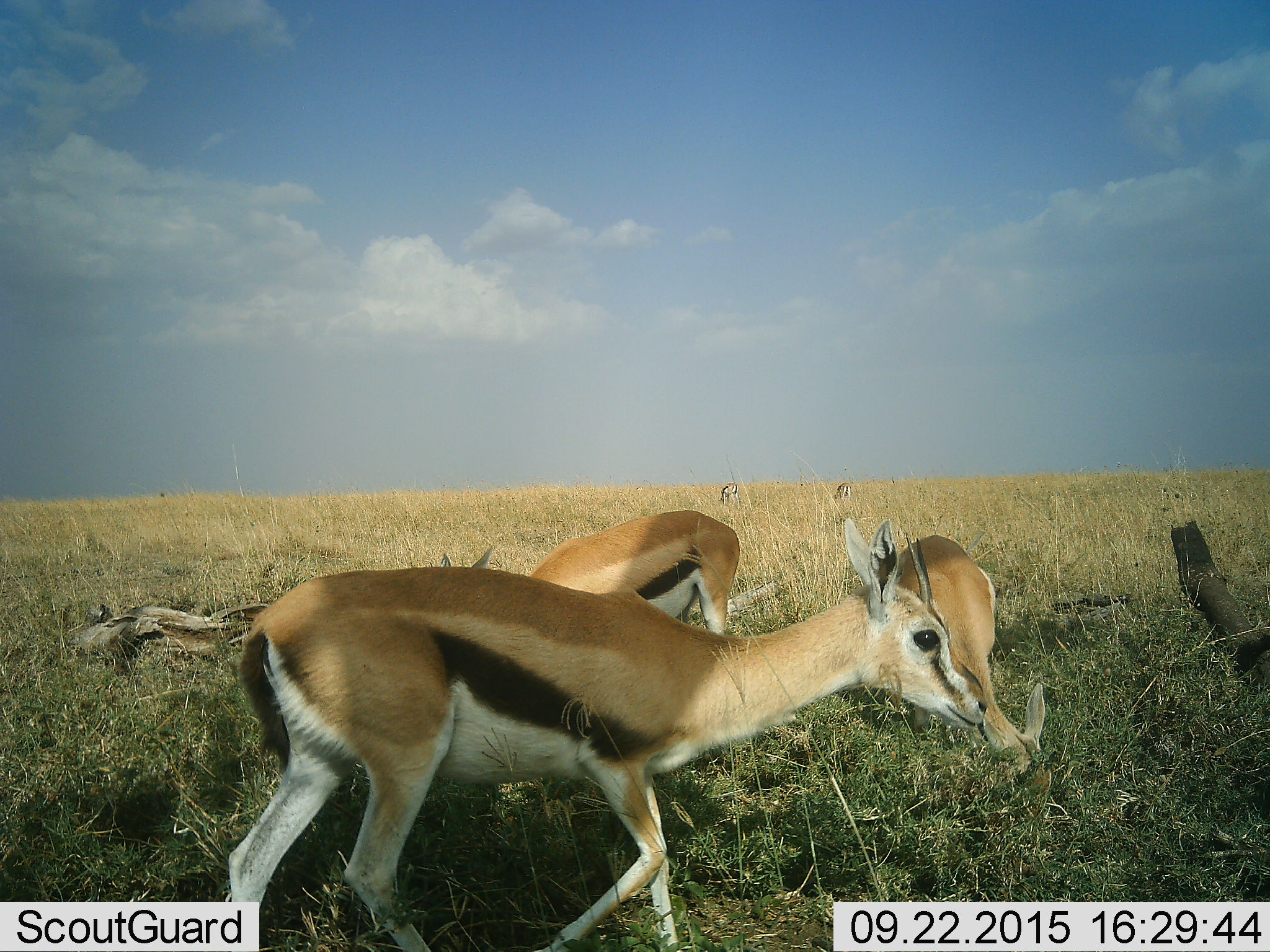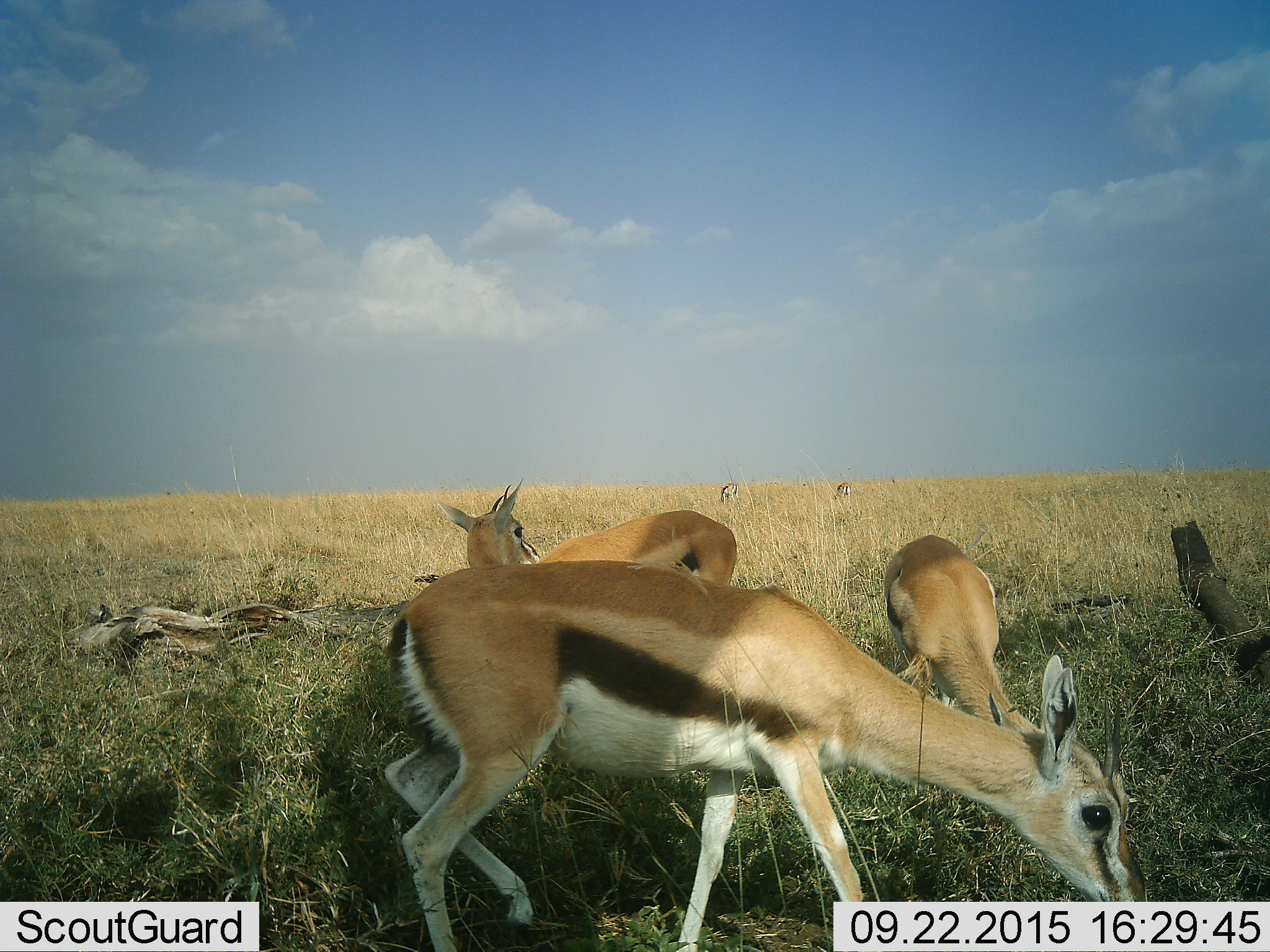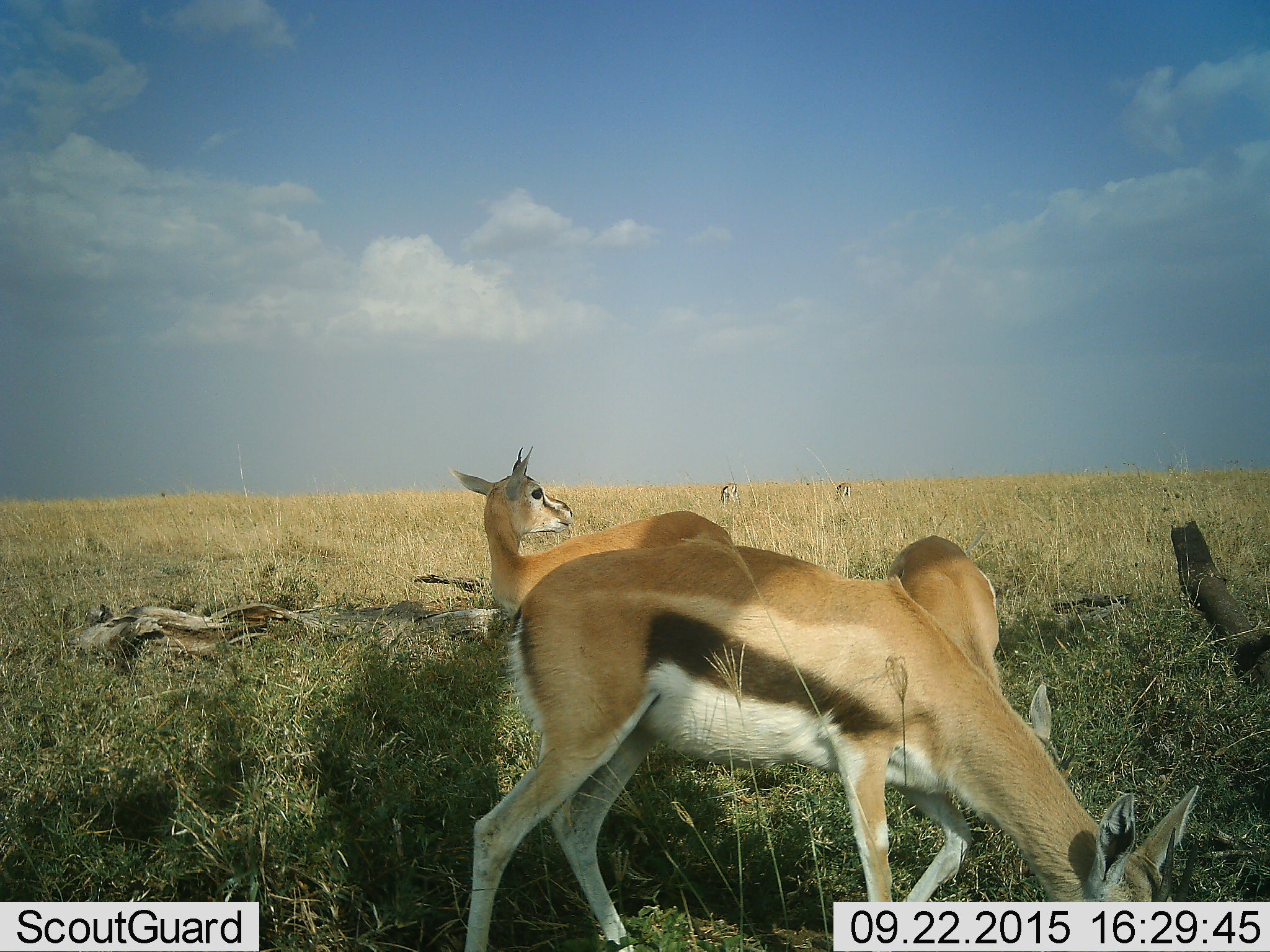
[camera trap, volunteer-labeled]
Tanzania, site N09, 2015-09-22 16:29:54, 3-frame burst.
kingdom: Animalia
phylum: Chordata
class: Mammalia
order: Artiodactyla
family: Bovidae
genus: Eudorcas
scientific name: Eudorcas thomsonii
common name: thomson's gazelle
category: gazellethomsons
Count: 5.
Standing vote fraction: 33%.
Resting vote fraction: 0%.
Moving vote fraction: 67%.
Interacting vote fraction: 0%.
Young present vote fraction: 0%.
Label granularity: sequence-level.